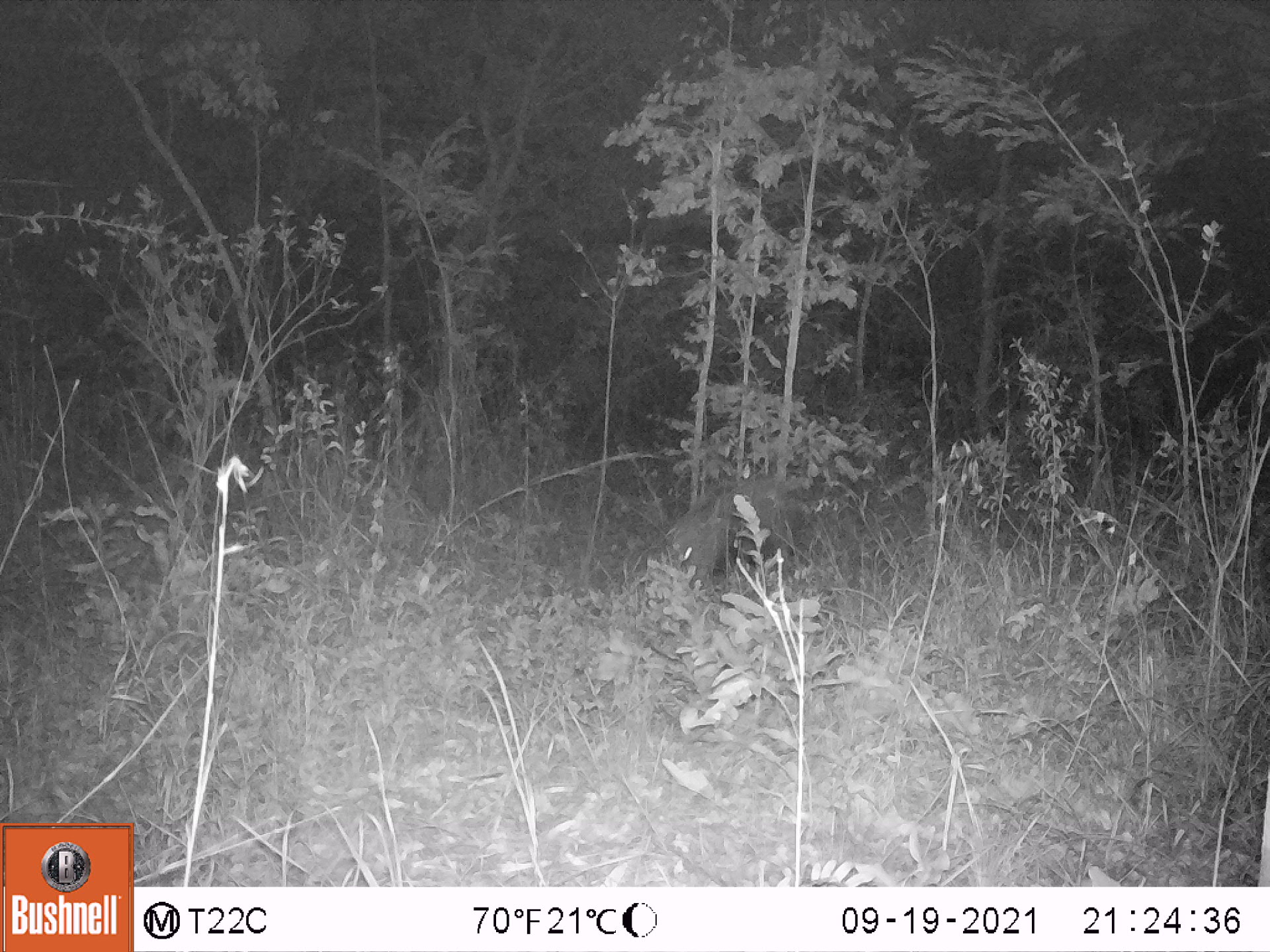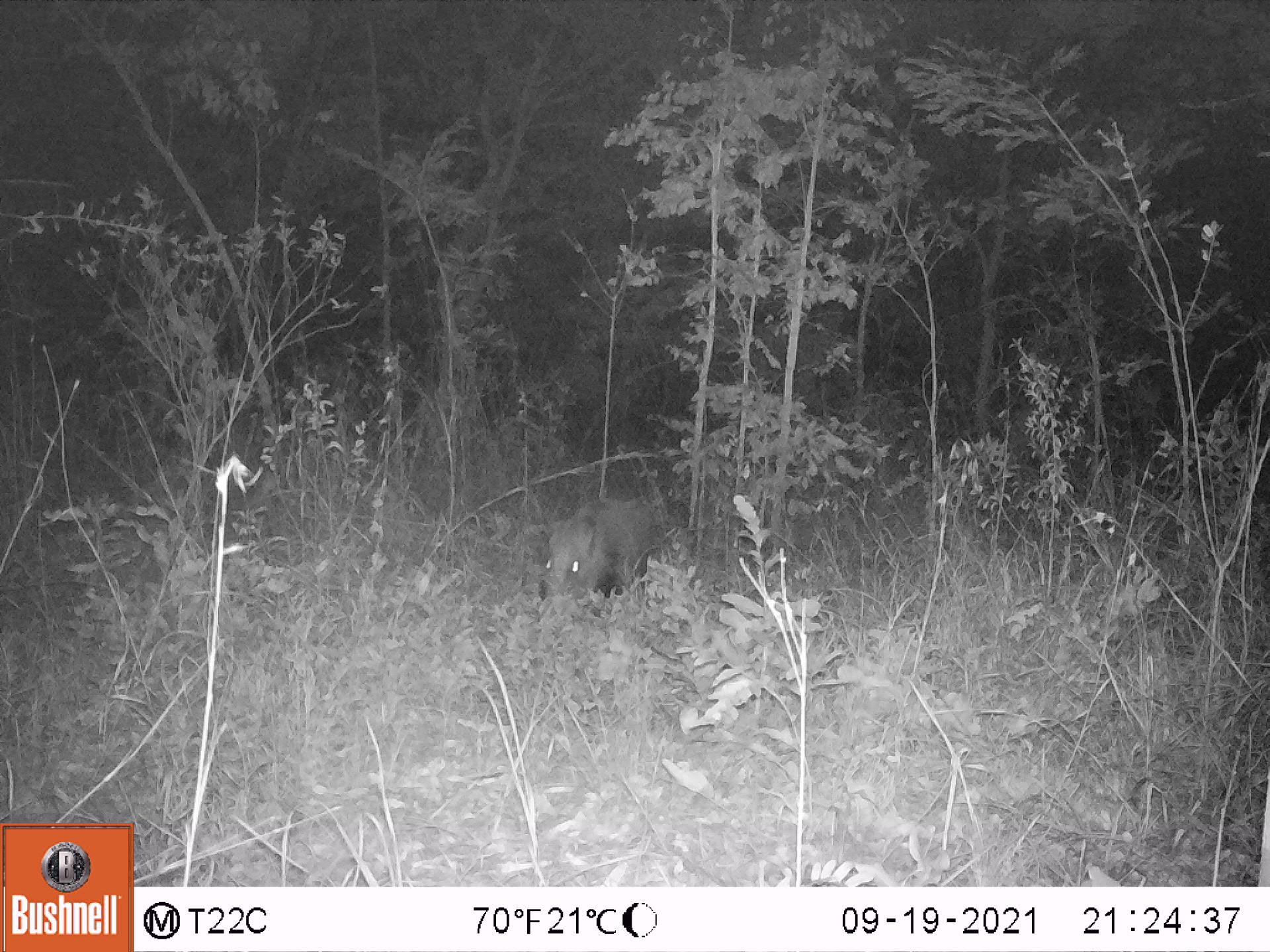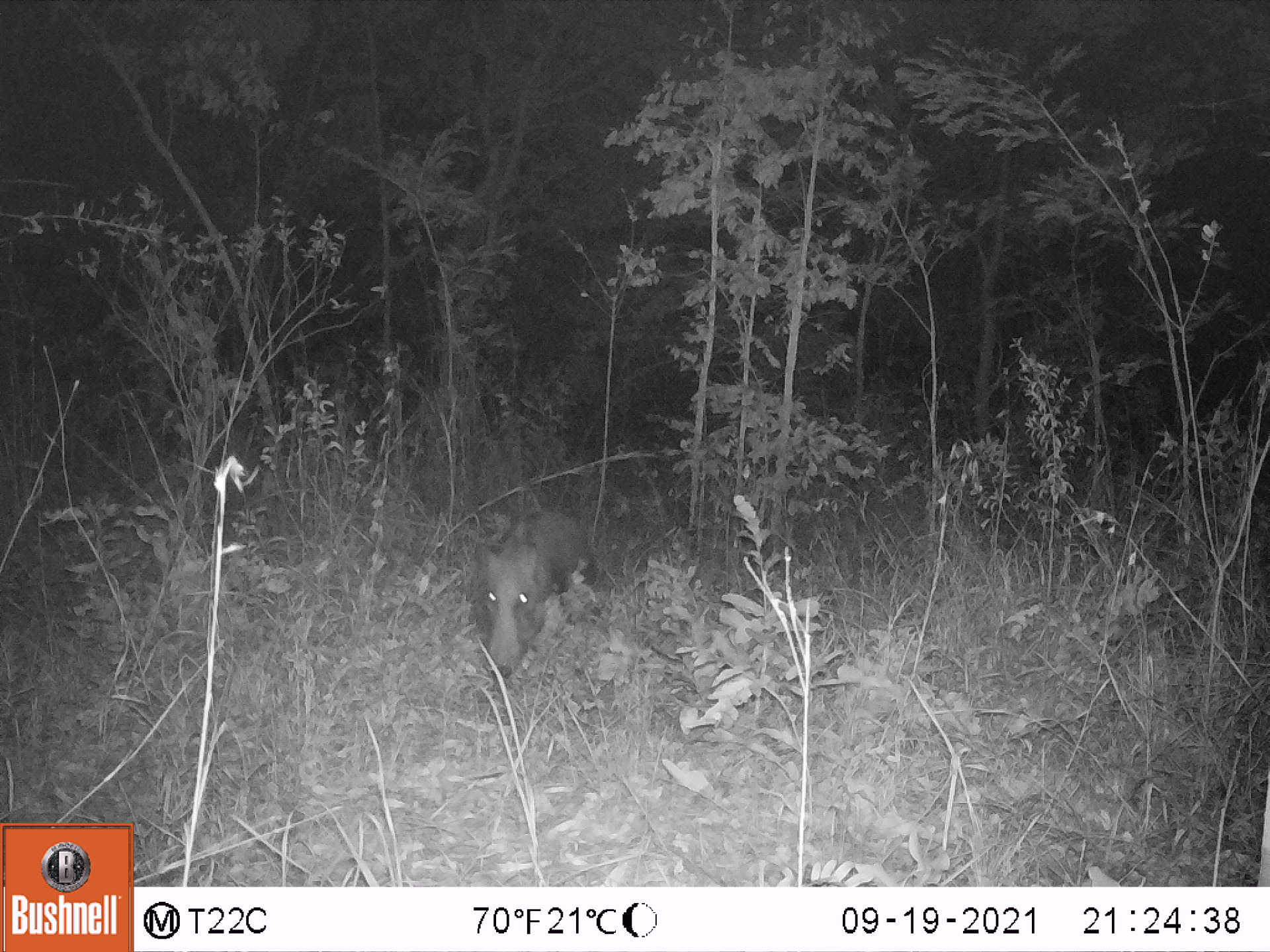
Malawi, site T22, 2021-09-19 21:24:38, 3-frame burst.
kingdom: Animalia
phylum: Chordata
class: Mammalia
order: Artiodactyla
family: Suidae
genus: Potamochoerus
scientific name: Potamochoerus larvatus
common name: bushpig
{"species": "bushpig (Potamochoerus larvatus)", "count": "1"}